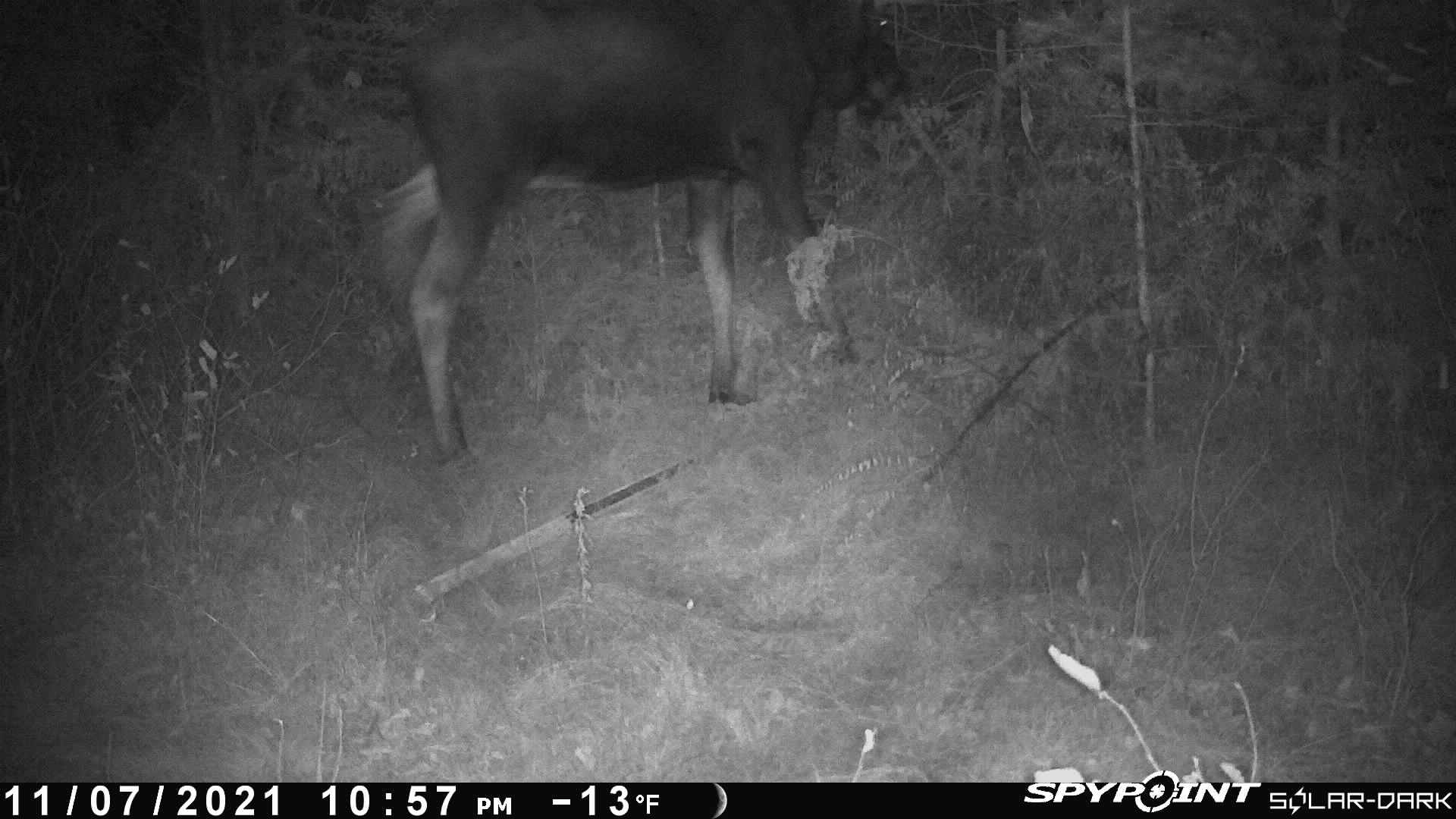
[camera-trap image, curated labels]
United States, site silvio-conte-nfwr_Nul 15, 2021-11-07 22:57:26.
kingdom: Animalia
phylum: Chordata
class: Mammalia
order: Artiodactyla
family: Cervidae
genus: Alces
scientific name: Alces alces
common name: moose